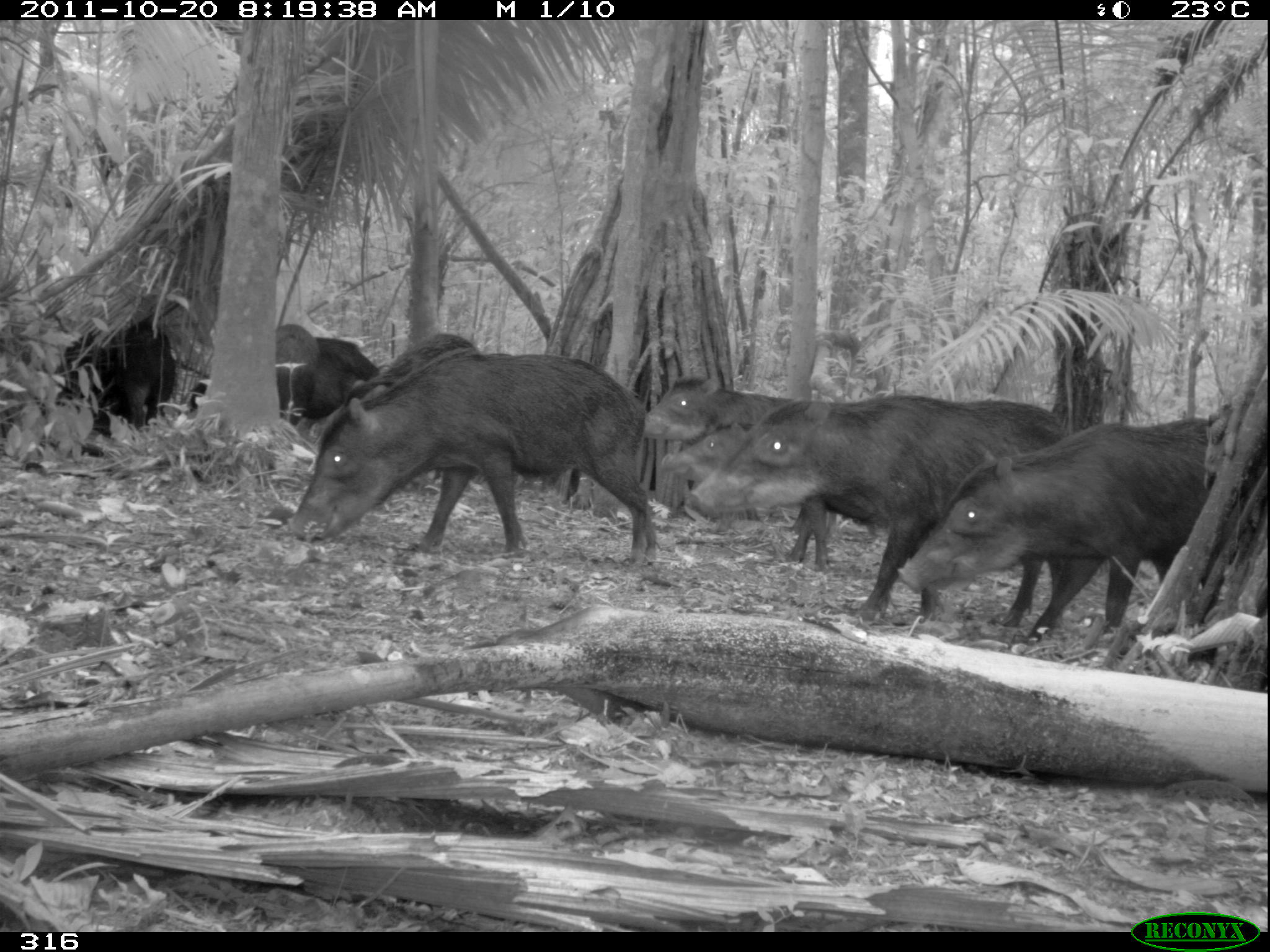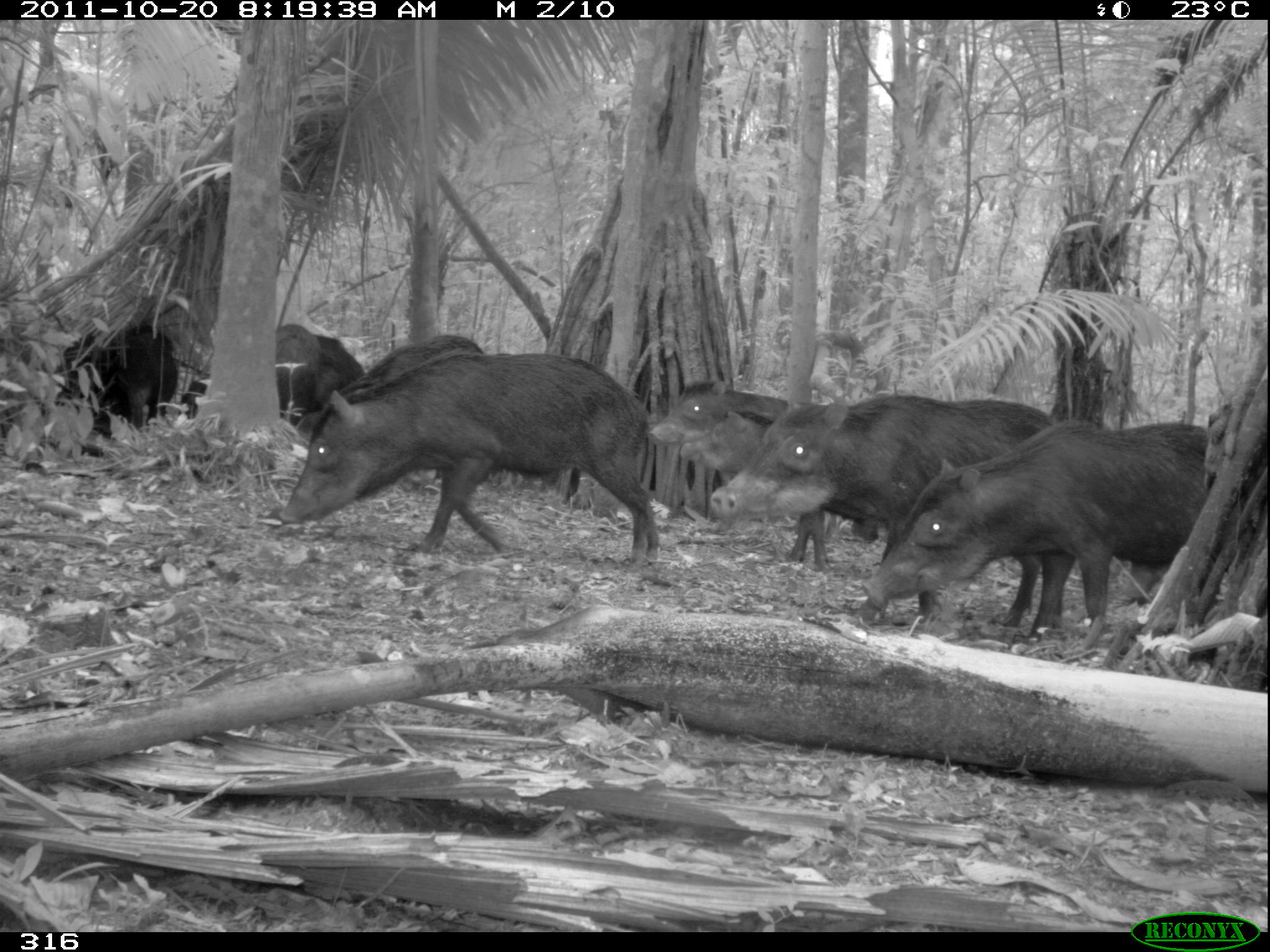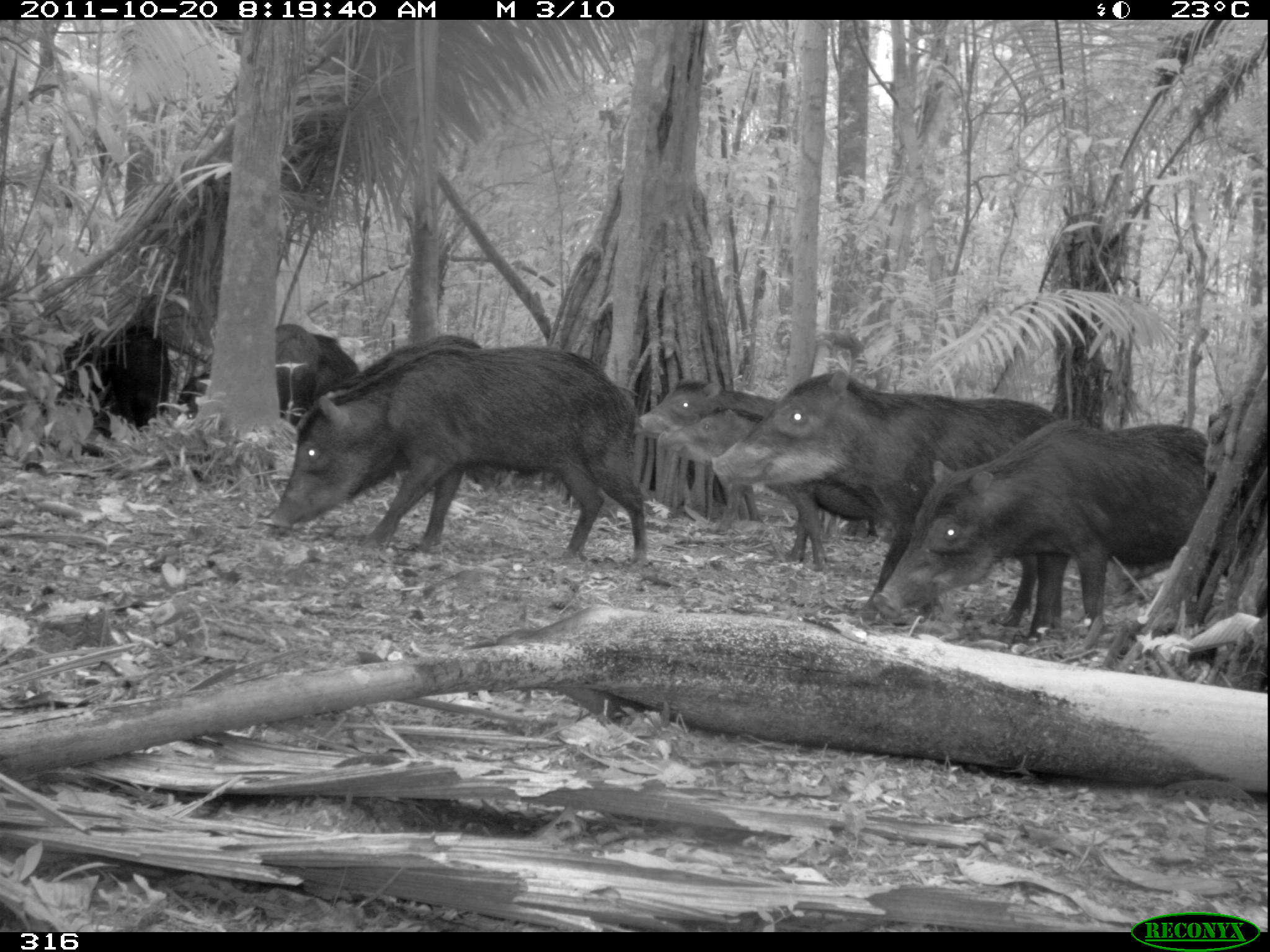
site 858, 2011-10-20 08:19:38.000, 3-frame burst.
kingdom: Animalia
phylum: Chordata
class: Mammalia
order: Artiodactyla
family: Tayassuidae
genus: Tayassu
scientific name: Tayassu pecari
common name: white-lipped peccary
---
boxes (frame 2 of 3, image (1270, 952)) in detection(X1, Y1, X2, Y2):
tayassu pecari: detection(276, 347, 660, 564); detection(858, 414, 1211, 642); detection(706, 390, 1057, 619); detection(644, 376, 880, 542); detection(183, 319, 358, 480); detection(679, 407, 880, 543); detection(308, 331, 484, 482); detection(108, 322, 179, 428); detection(55, 328, 123, 437); detection(307, 333, 366, 413); detection(276, 323, 322, 418); detection(178, 381, 208, 420)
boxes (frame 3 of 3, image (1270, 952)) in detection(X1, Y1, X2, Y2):
tayassu pecari: detection(257, 343, 650, 572); detection(706, 367, 1055, 620); detection(870, 414, 1228, 642); detection(679, 407, 880, 570); detection(312, 332, 490, 488); detection(633, 374, 774, 539); detection(111, 322, 171, 428); detection(55, 328, 109, 437); detection(273, 323, 321, 426); detection(314, 333, 358, 402); detection(178, 372, 209, 420)